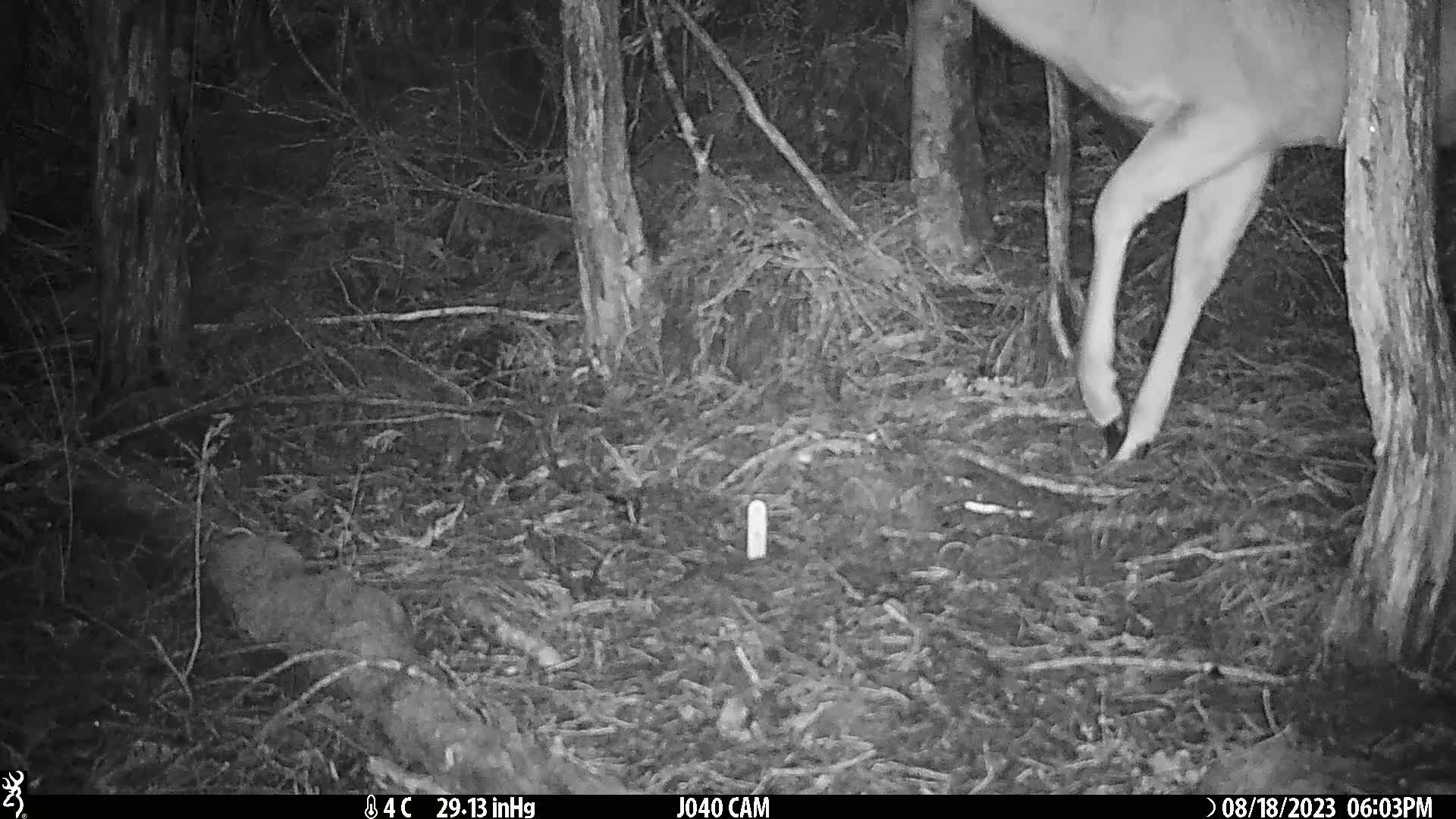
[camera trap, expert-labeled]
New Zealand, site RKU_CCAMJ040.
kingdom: Animalia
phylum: Chordata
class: Mammalia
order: Artiodactyla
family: Cervidae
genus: Odocoileus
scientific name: Odocoileus virginianus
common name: white-tailed deer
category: white tailed deer